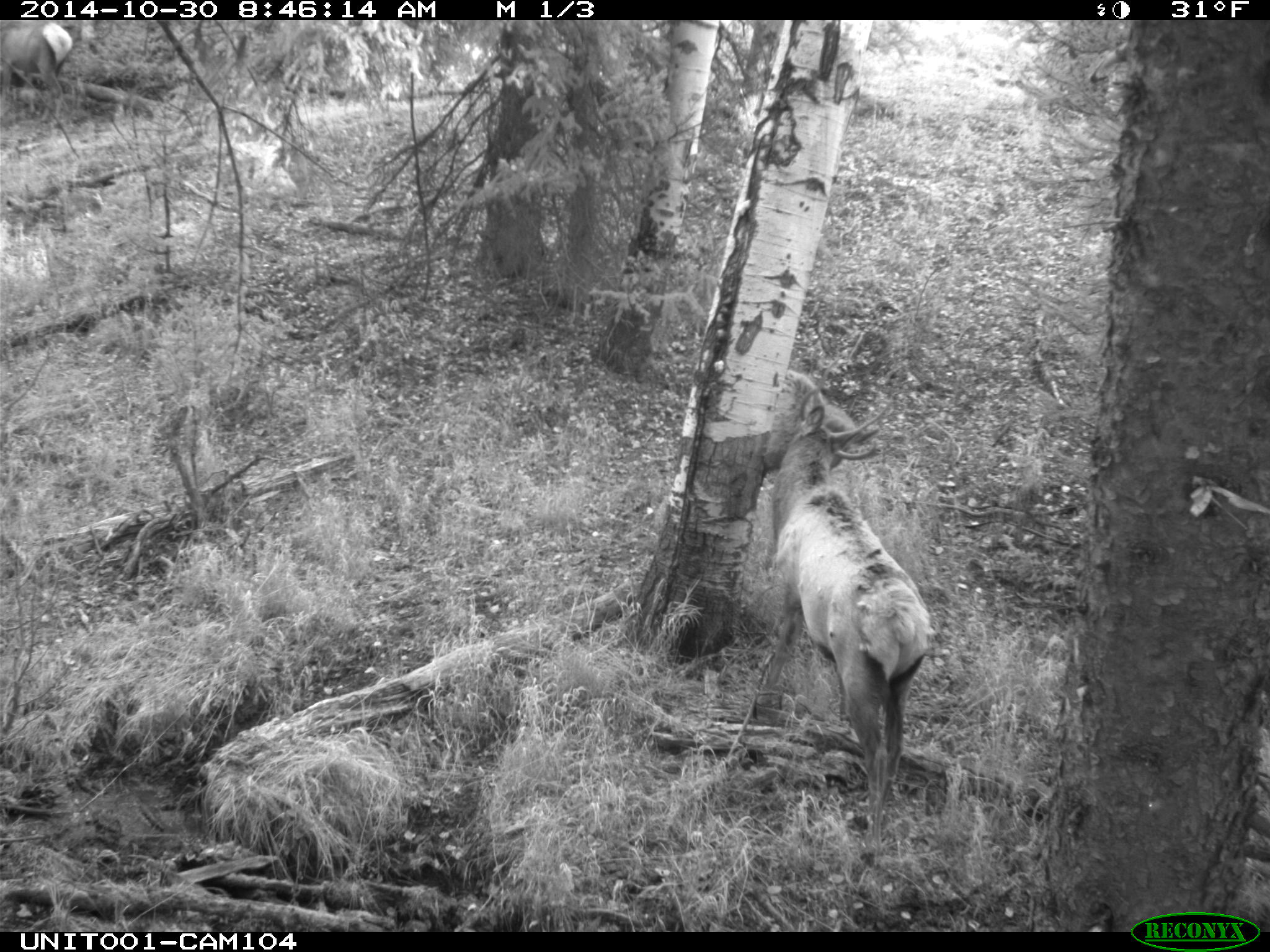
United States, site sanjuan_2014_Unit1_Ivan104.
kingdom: Animalia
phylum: Chordata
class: Mammalia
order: Artiodactyla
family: Cervidae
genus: Cervus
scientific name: Cervus elaphus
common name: red deer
Cervus elaphus (red deer).